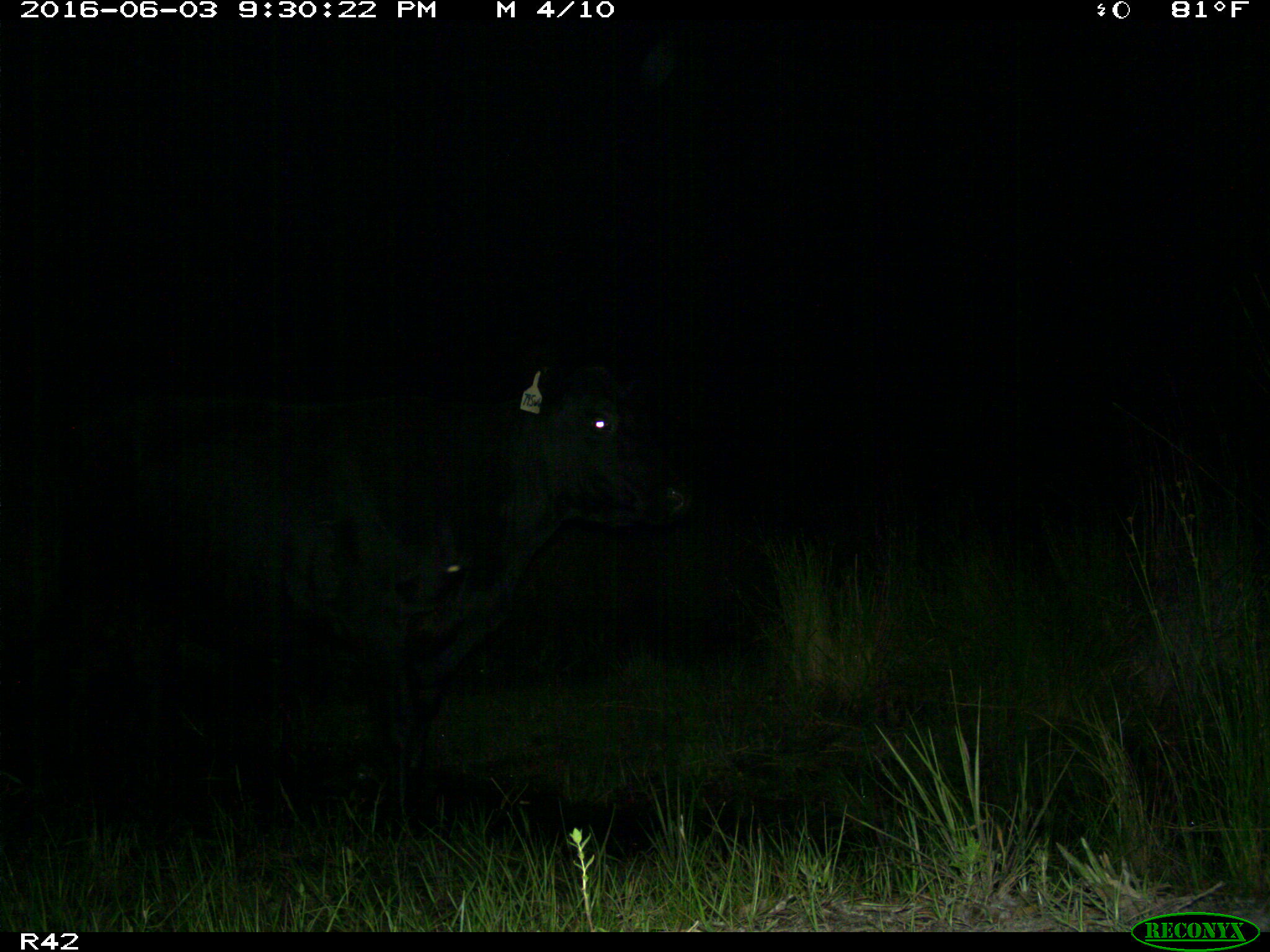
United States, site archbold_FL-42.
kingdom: Animalia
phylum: Chordata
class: Mammalia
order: Artiodactyla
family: Bovidae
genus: Bos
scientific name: Bos taurus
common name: domestic cow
Bos taurus (domestic cow).